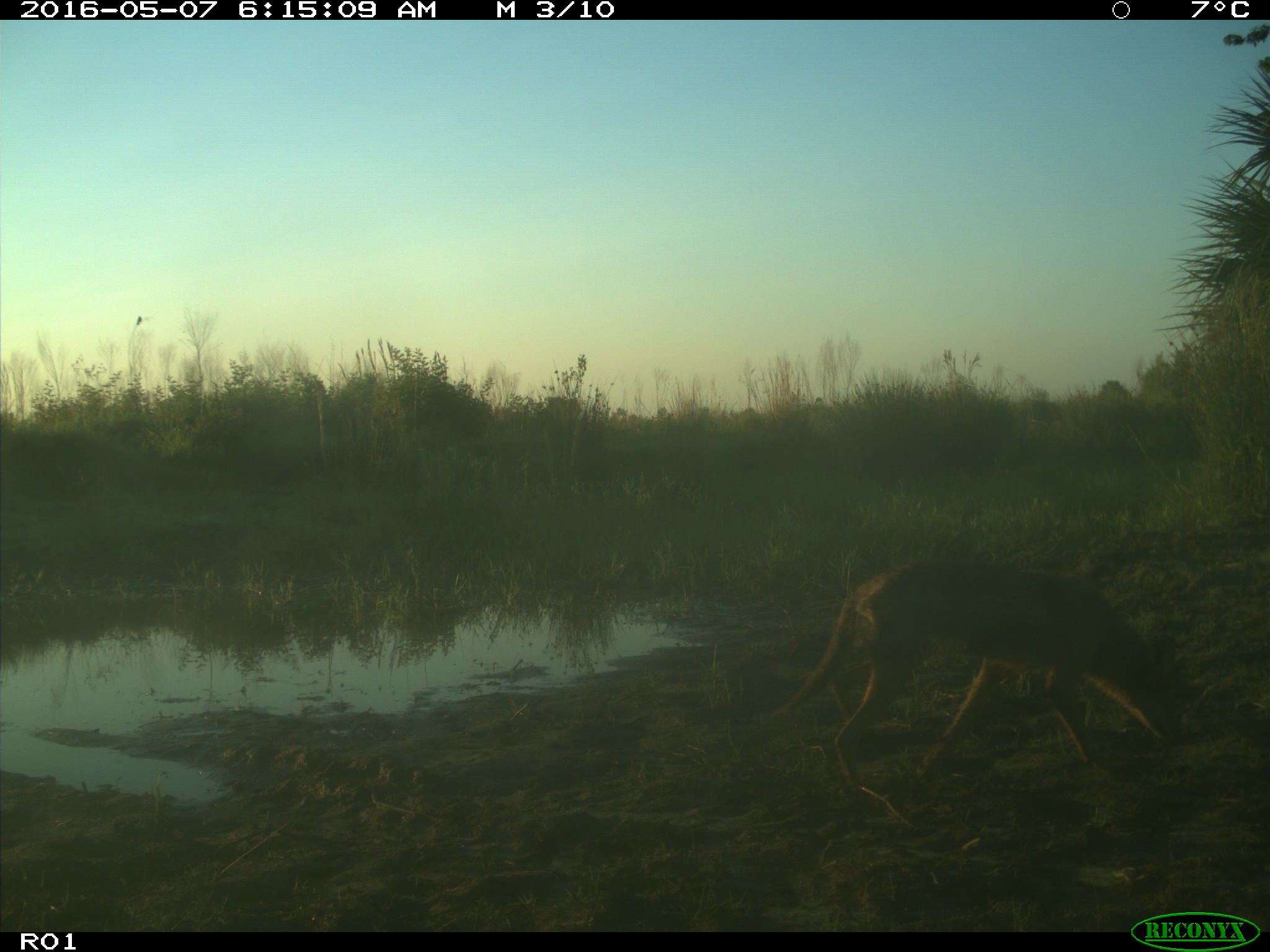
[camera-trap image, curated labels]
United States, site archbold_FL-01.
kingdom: Animalia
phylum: Chordata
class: Mammalia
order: Carnivora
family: Canidae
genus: Canis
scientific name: Canis latrans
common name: coyote